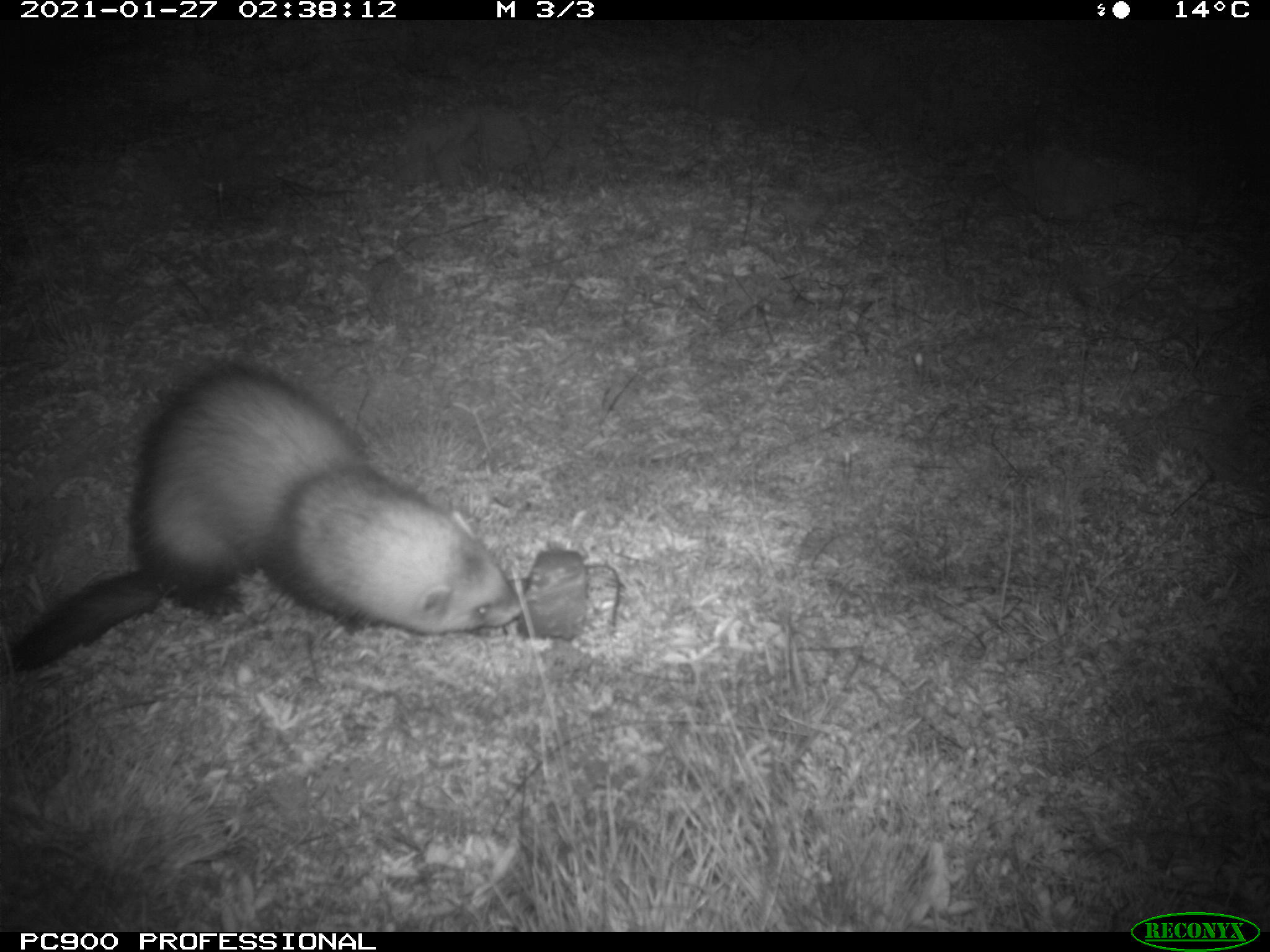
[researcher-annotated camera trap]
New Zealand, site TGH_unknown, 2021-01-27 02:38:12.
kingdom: Animalia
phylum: Chordata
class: Mammalia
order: Carnivora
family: Mustelidae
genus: Mustela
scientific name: Mustela furo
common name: ferret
Ferret (Mustela furo).